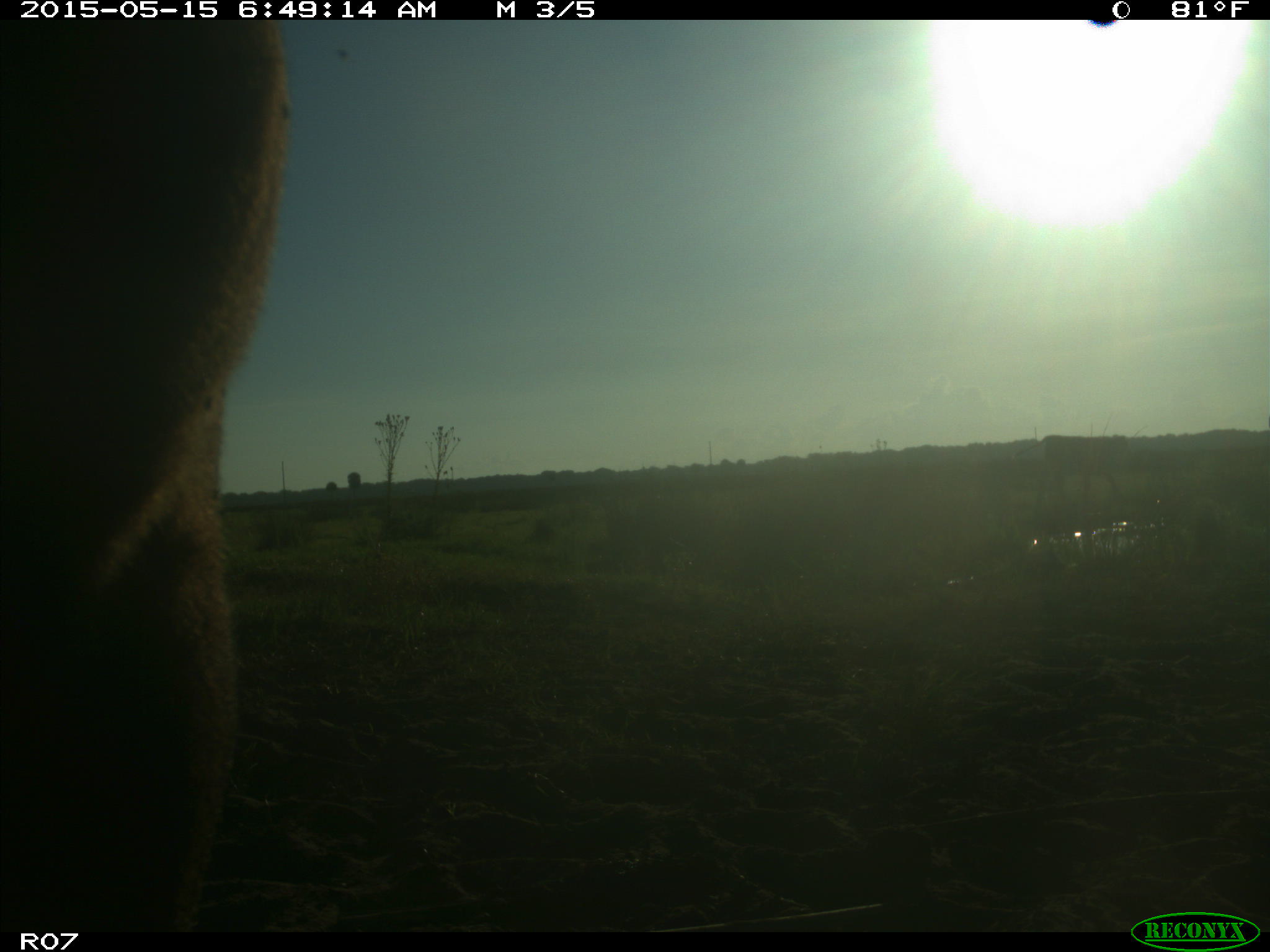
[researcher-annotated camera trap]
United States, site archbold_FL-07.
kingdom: Animalia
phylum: Chordata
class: Mammalia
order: Artiodactyla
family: Bovidae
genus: Bos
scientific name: Bos taurus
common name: domestic cow